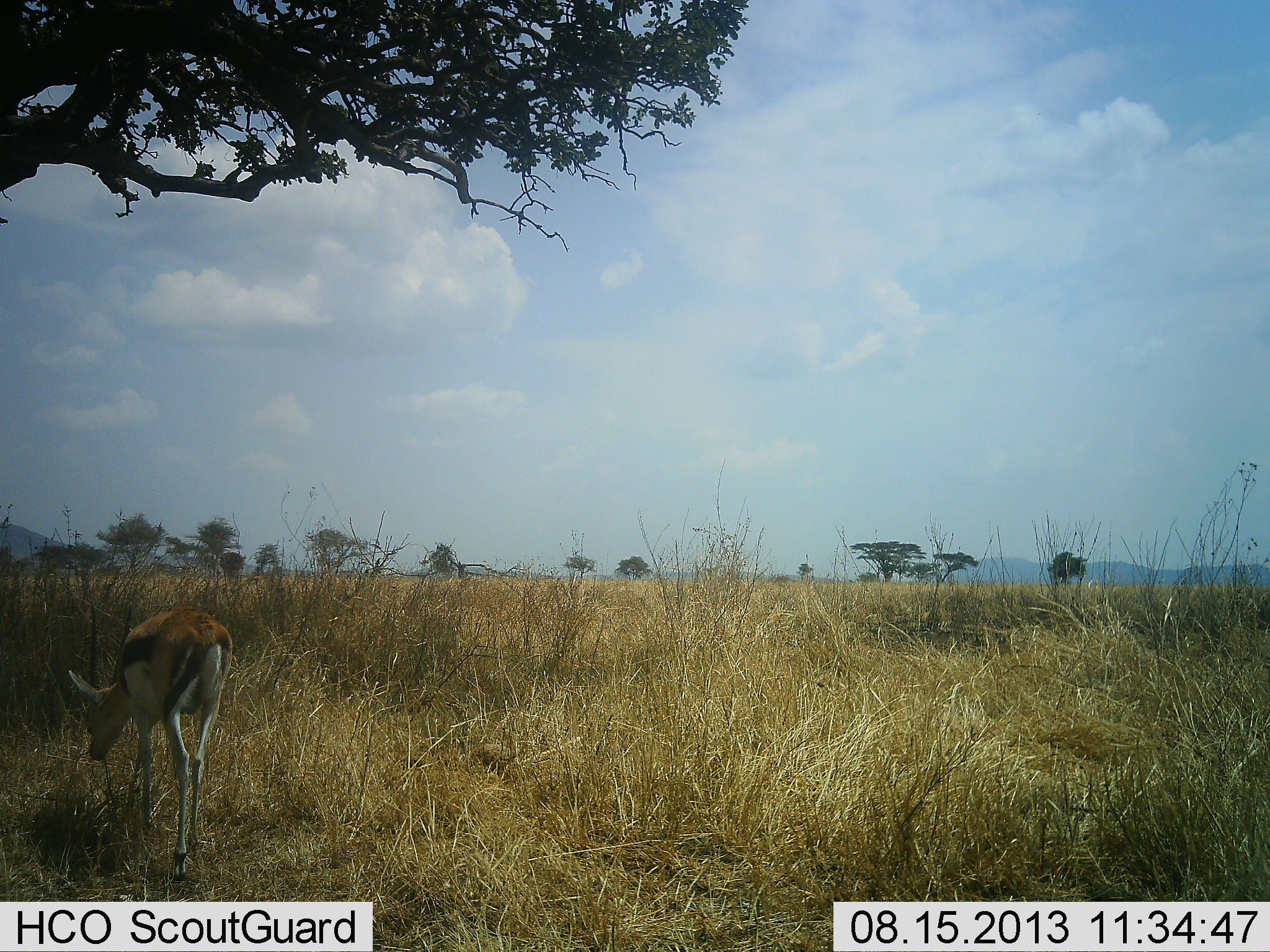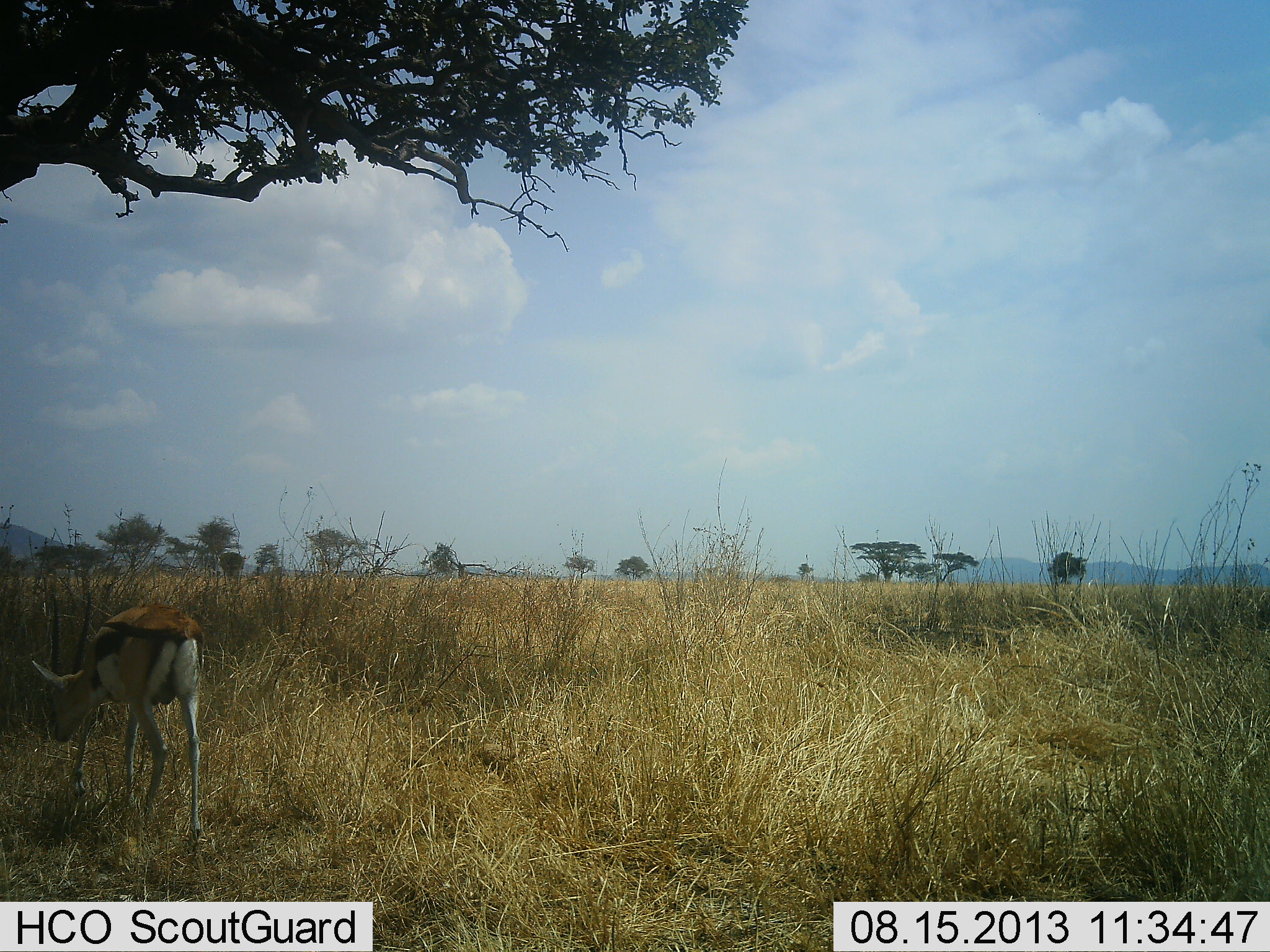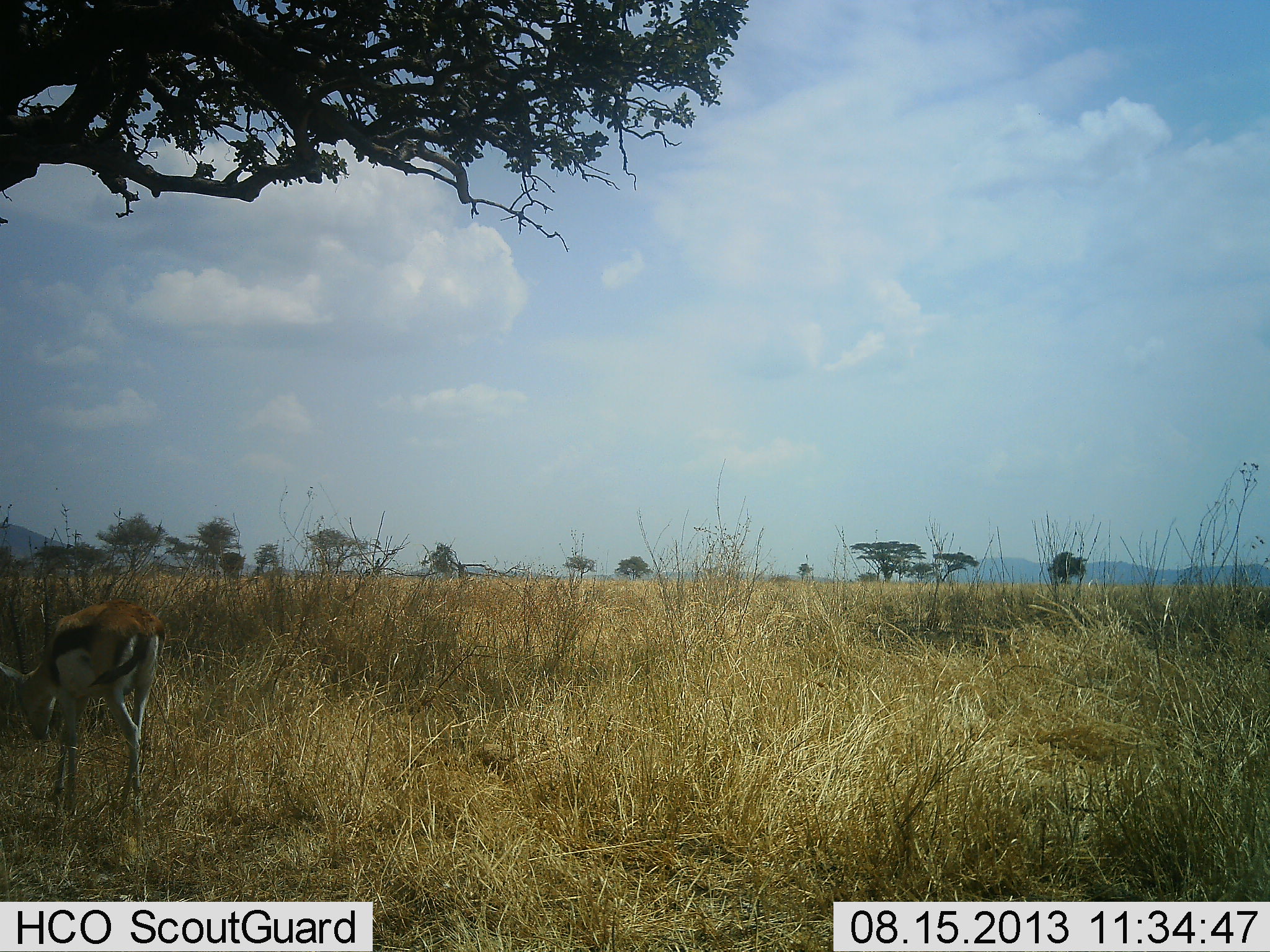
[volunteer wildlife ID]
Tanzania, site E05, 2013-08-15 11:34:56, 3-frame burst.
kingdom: Animalia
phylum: Chordata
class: Mammalia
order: Artiodactyla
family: Bovidae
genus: Eudorcas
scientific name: Eudorcas thomsonii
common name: thomson's gazelle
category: gazellethomsons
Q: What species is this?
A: Gazellethomsons (thomson's gazelle) (Eudorcas thomsonii).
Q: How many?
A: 1.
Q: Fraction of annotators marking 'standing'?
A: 14%.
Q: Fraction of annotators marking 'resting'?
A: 0%.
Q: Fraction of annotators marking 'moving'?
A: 71%.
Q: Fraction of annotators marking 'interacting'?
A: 0%.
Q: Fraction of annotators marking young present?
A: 7%.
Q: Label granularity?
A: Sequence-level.